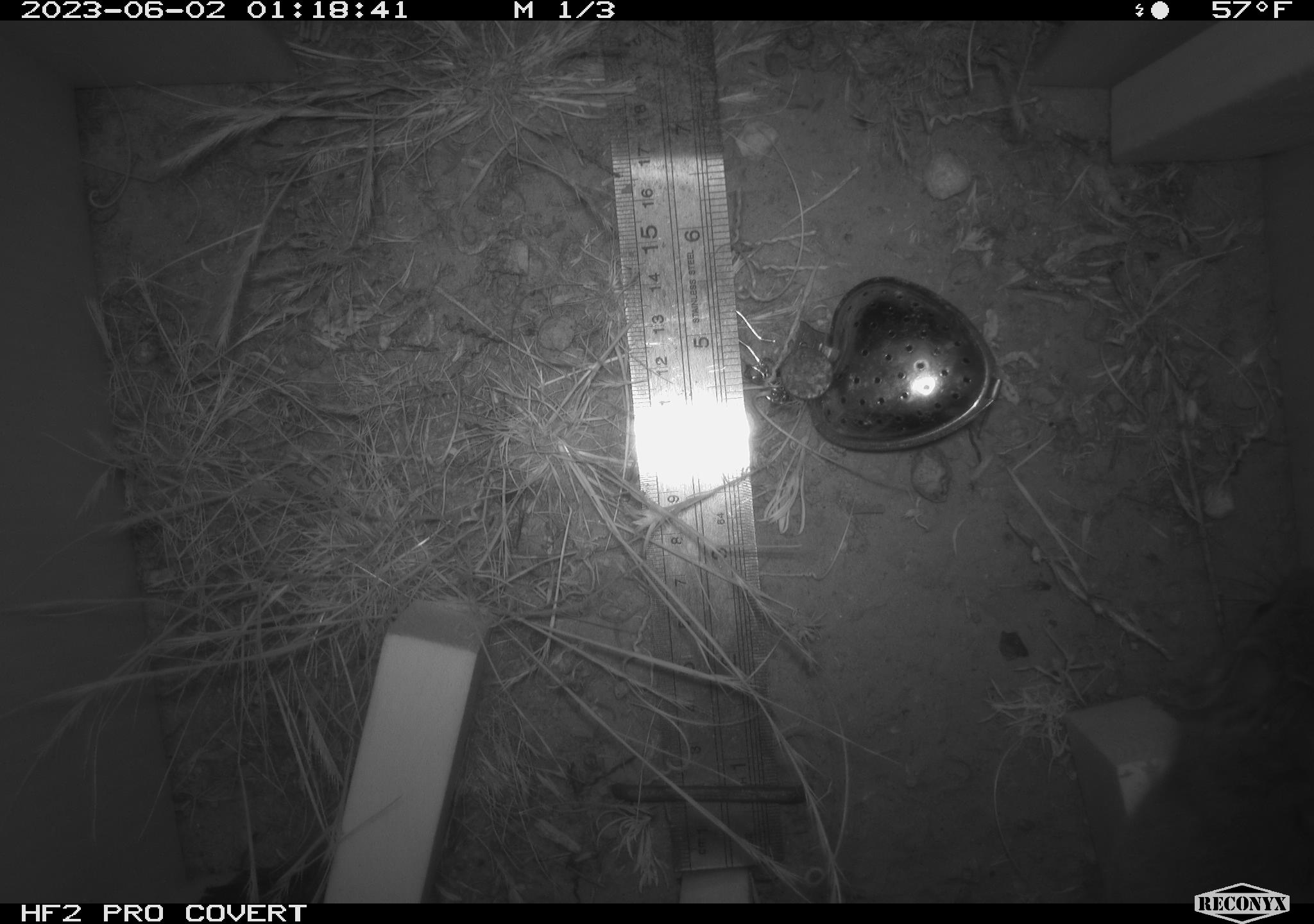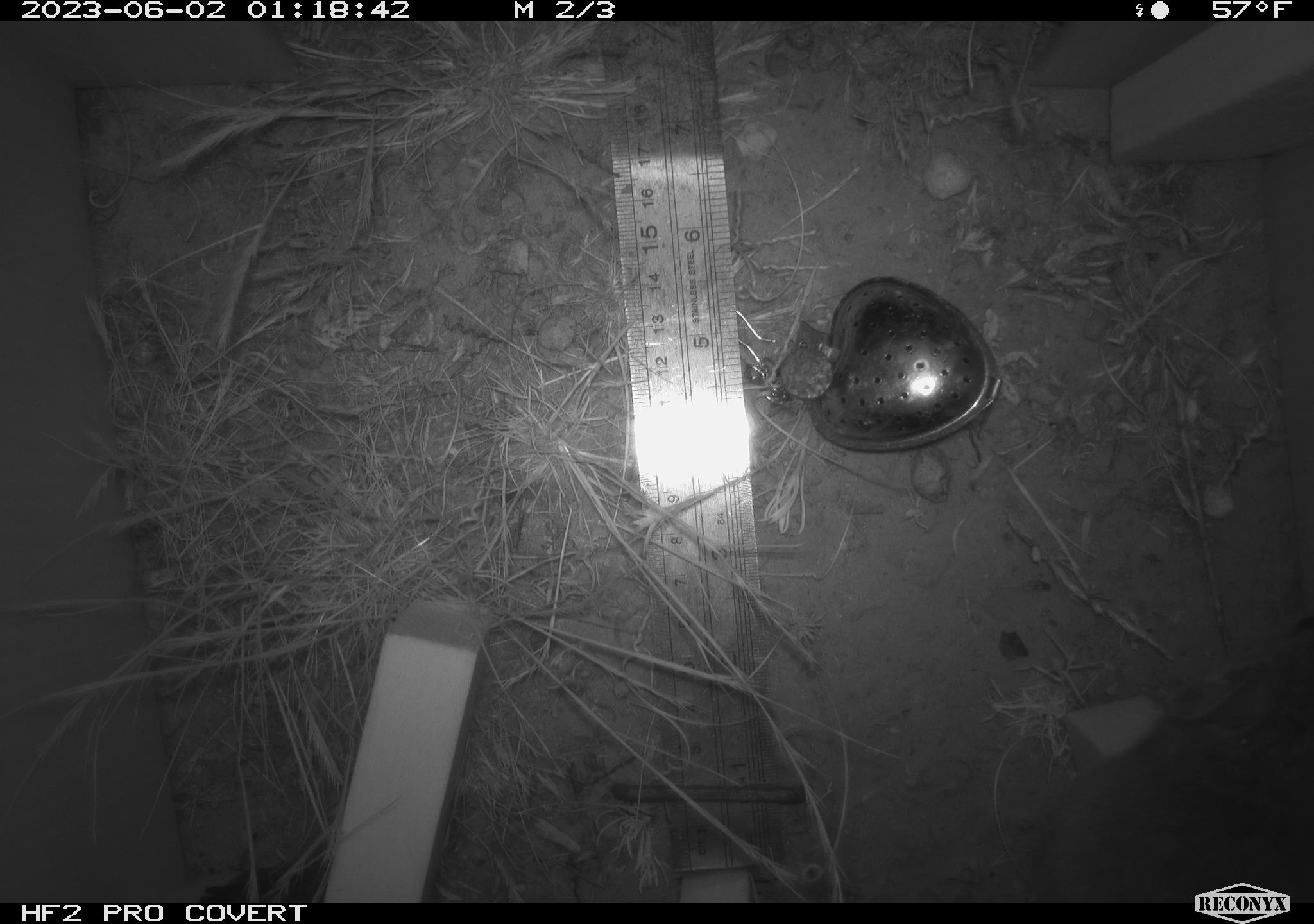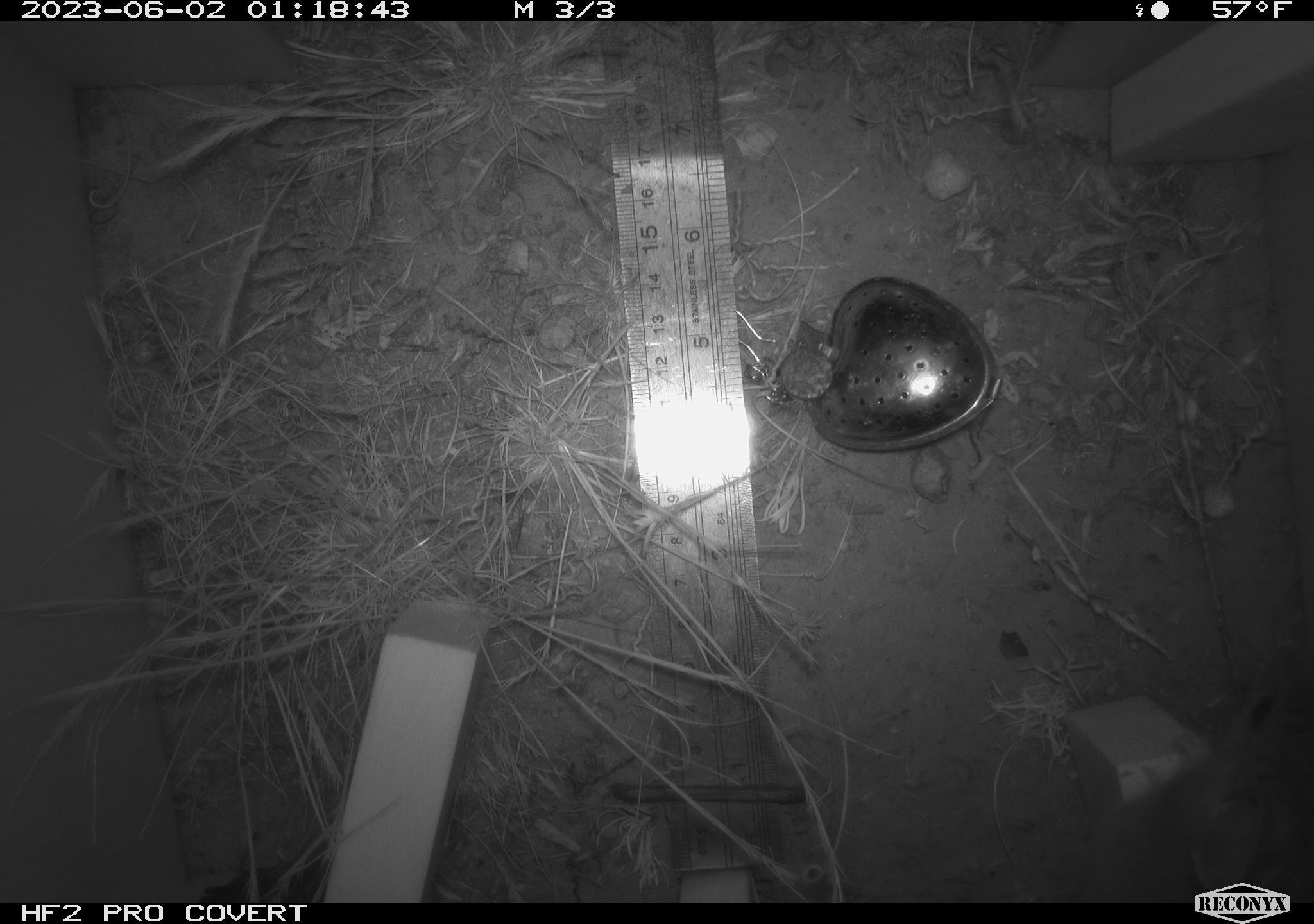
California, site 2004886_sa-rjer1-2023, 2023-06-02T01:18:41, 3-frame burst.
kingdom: Animalia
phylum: Chordata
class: Mammalia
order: Rodentia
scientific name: Rodentia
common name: woodrat or rat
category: woodrat or rat species